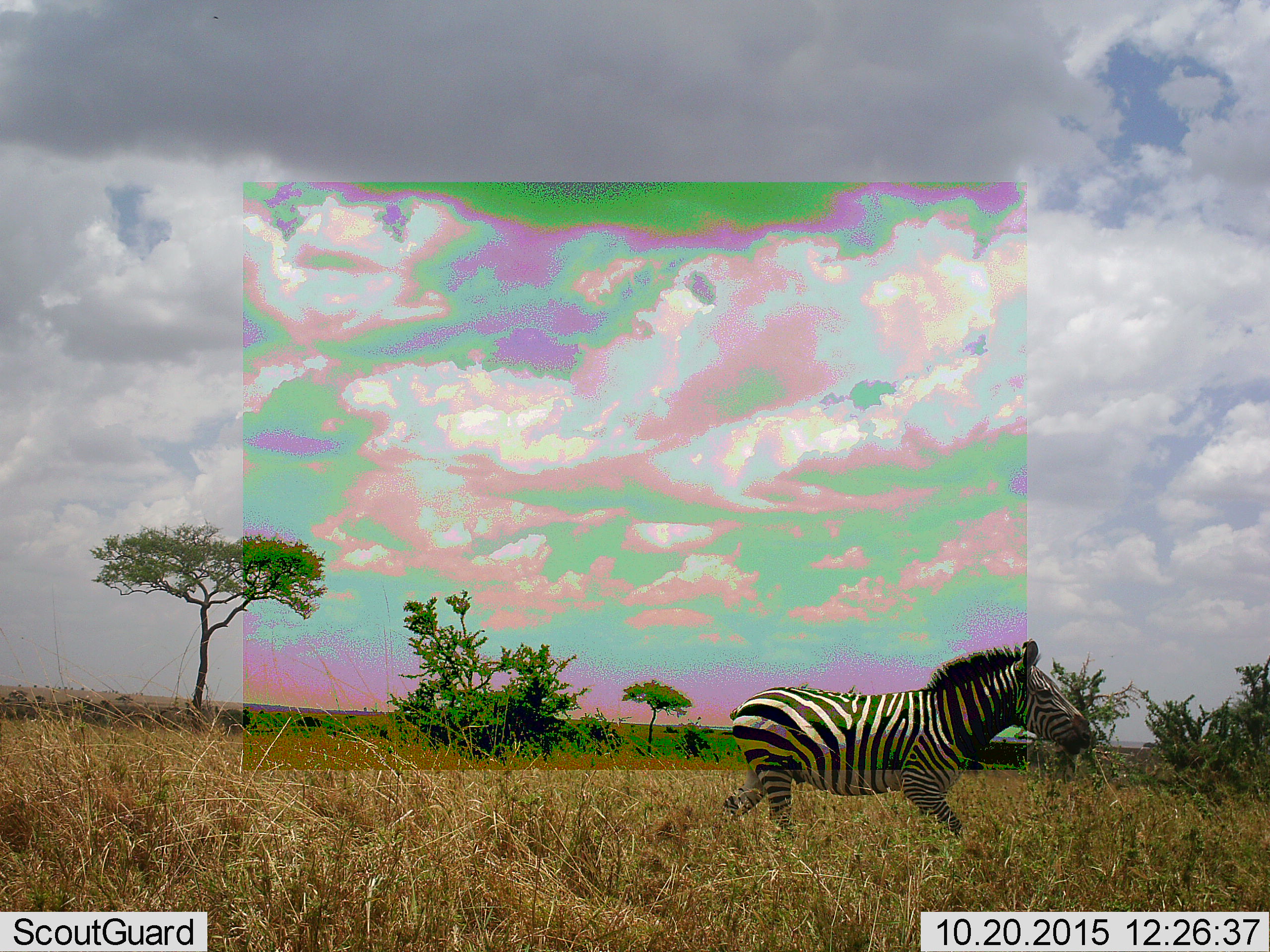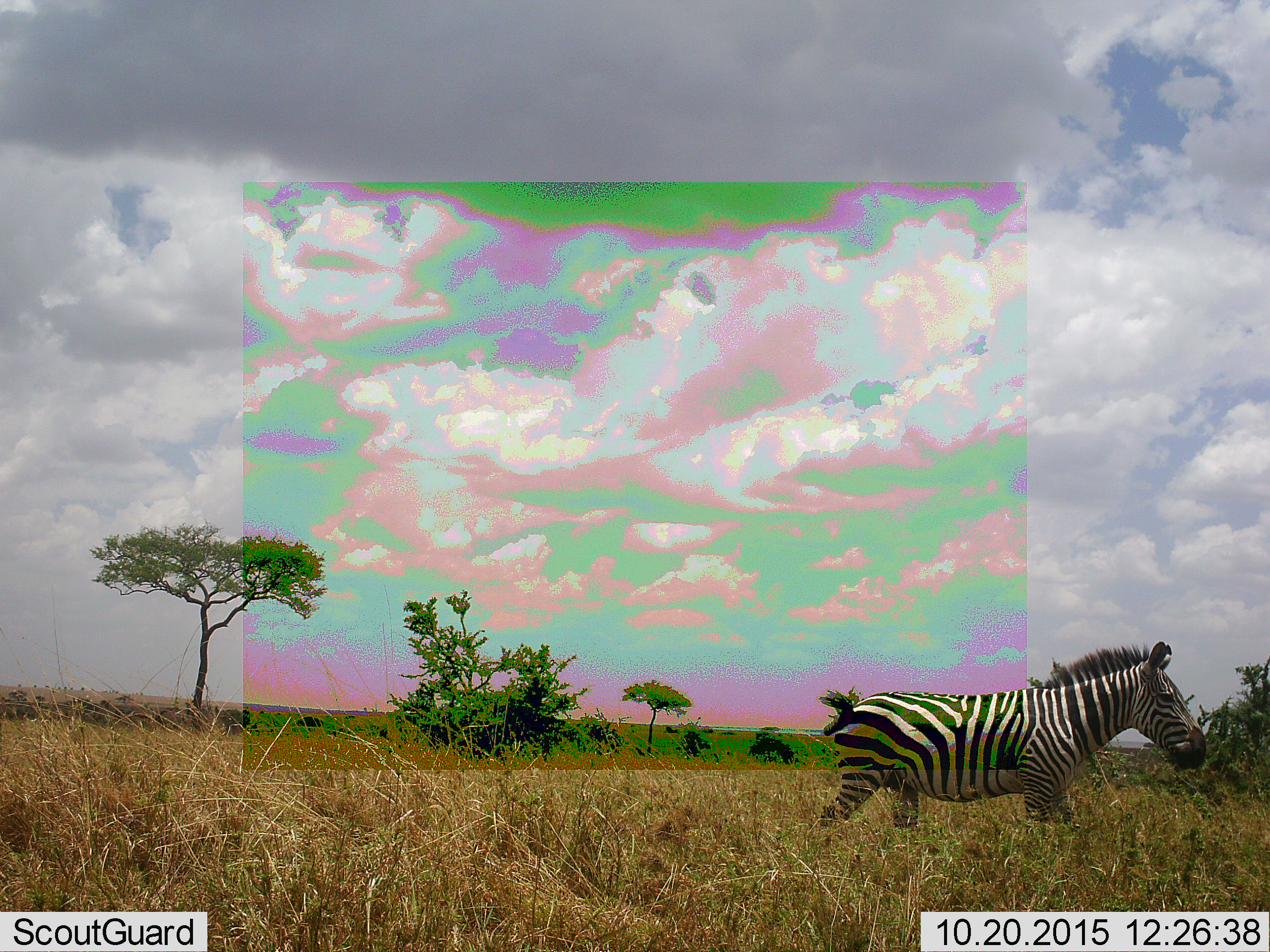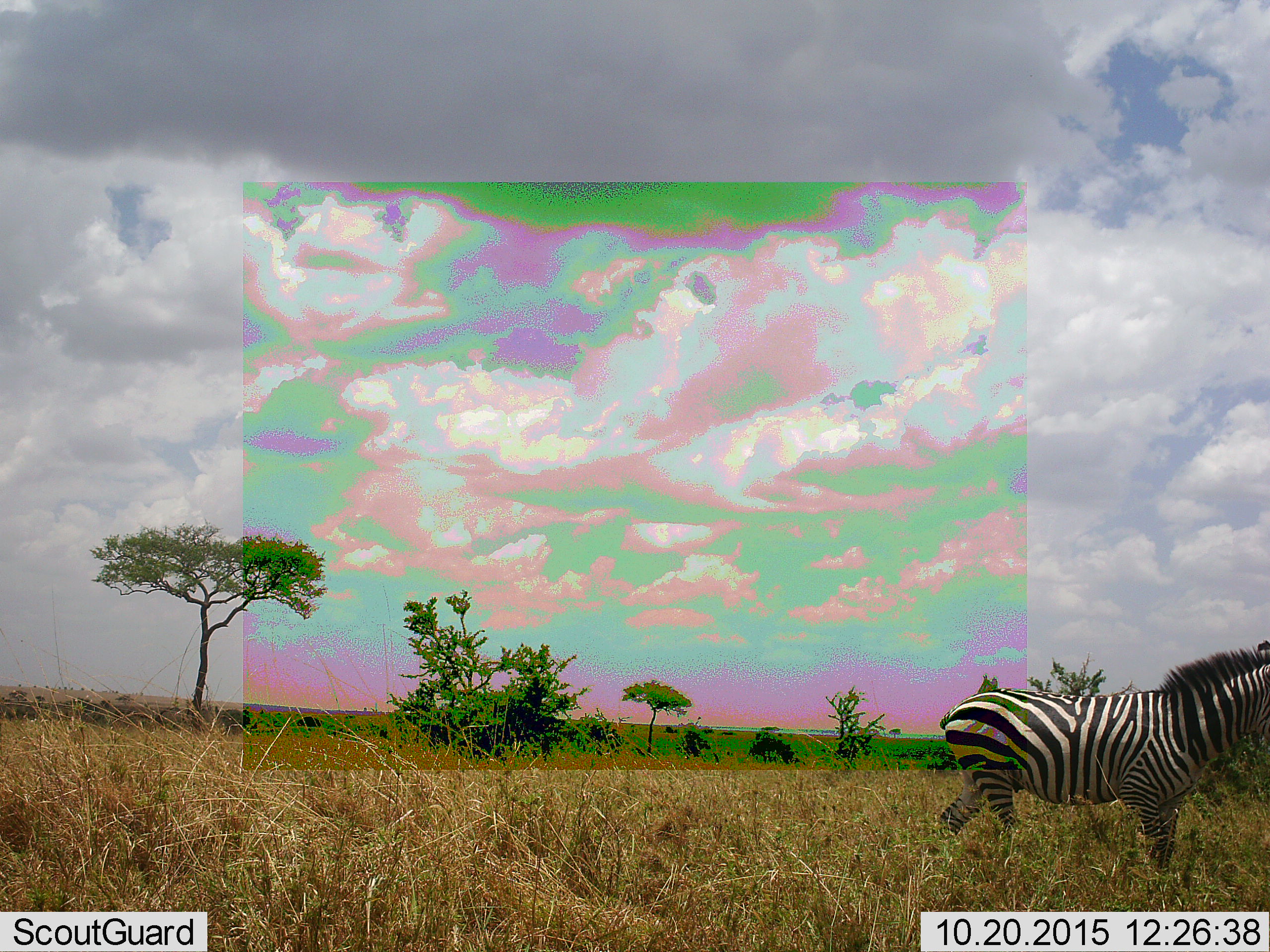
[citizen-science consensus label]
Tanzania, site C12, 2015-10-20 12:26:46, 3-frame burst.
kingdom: Animalia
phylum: Chordata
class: Mammalia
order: Perissodactyla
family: Equidae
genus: Equus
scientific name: Equus quagga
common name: plains zebra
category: zebra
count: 1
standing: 0%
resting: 0%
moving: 100%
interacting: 0%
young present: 0%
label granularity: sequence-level